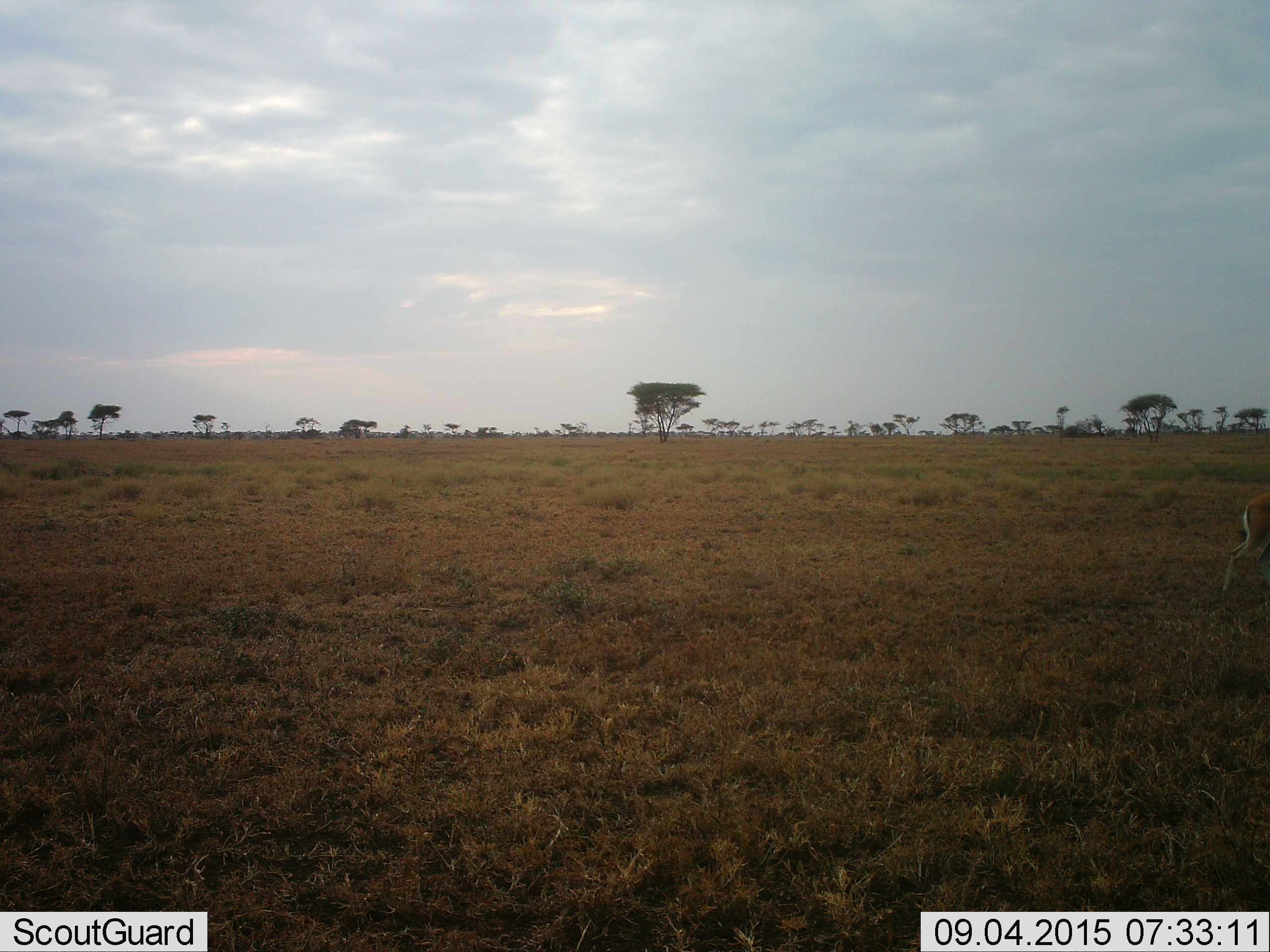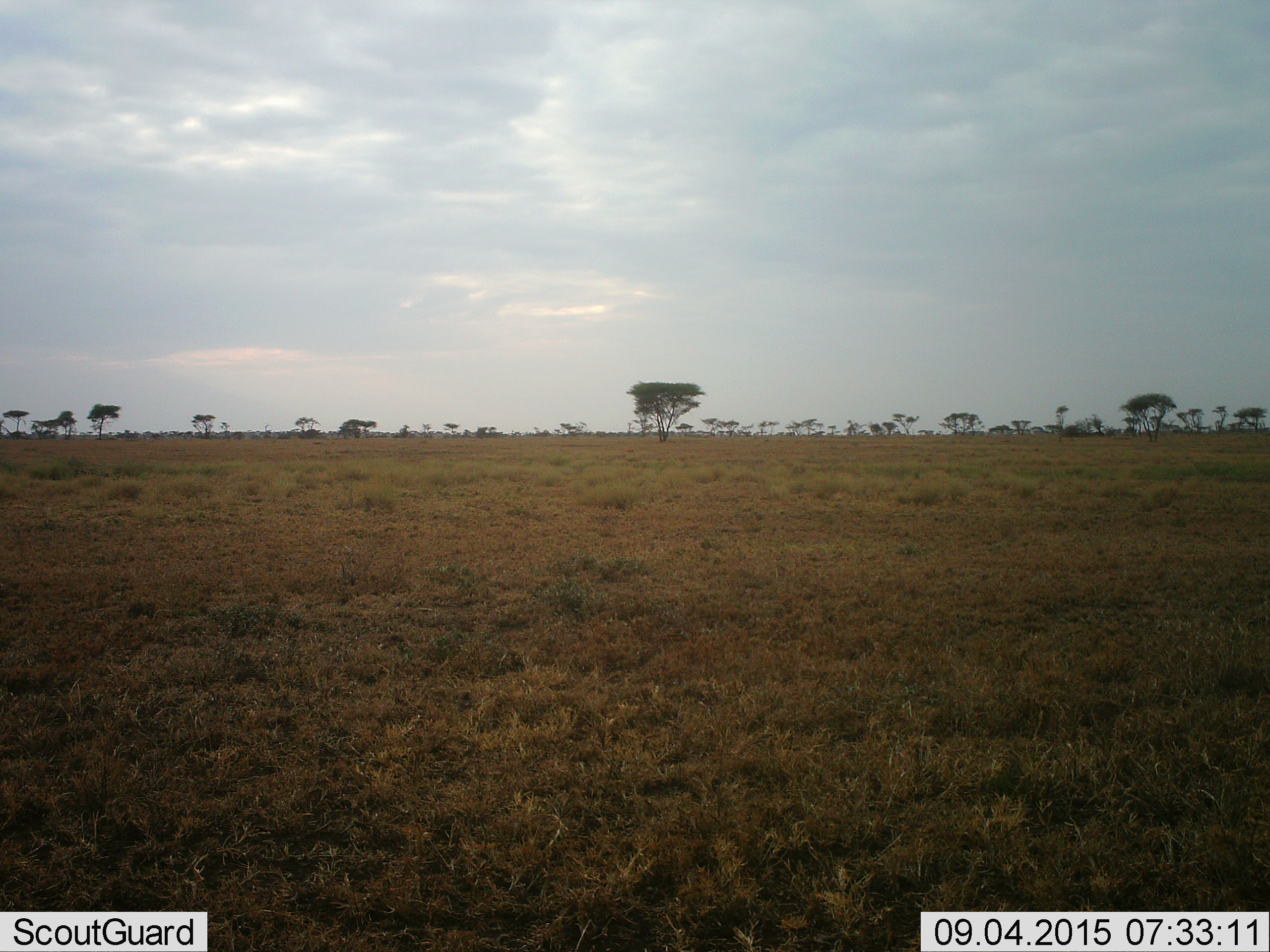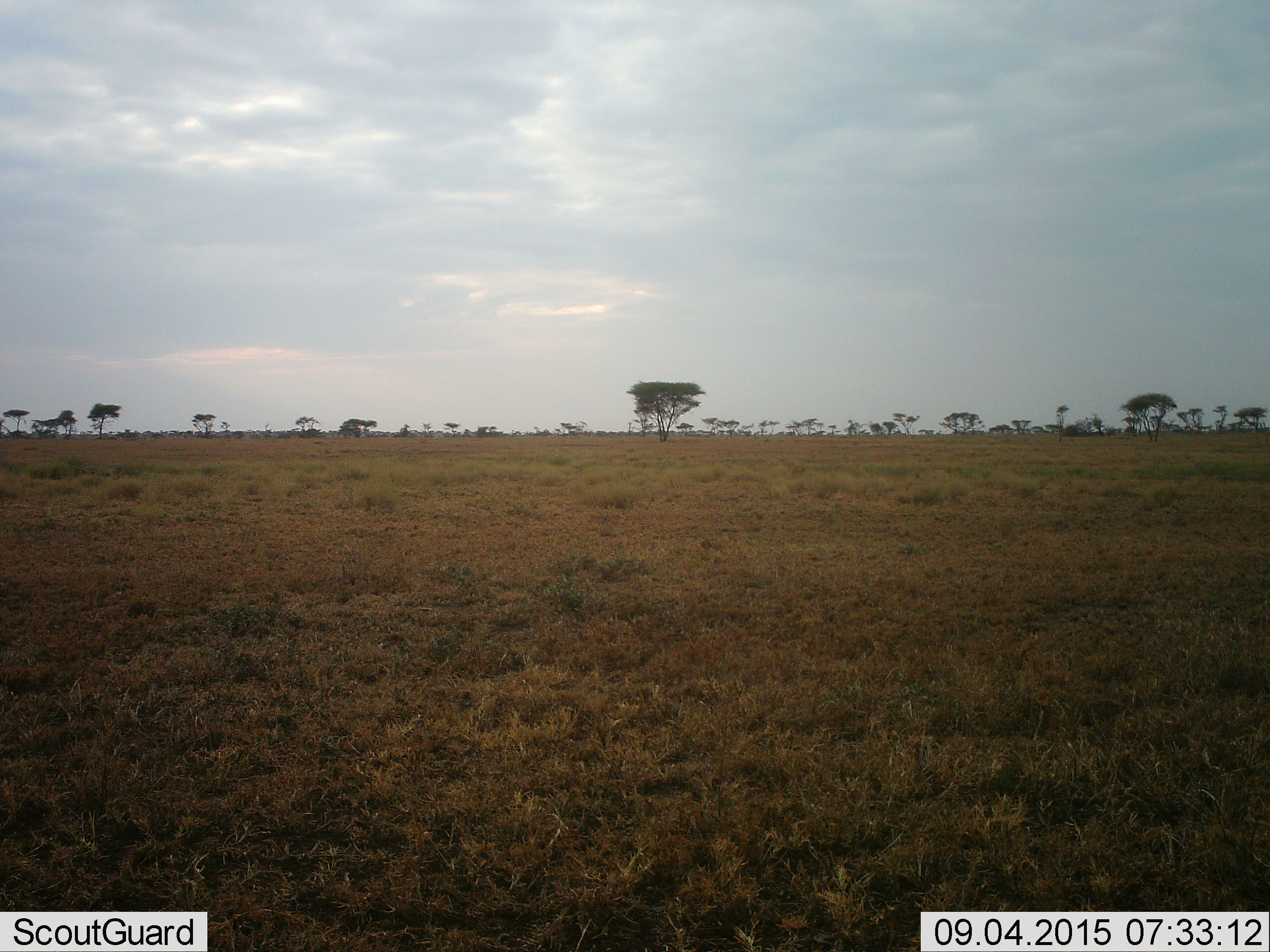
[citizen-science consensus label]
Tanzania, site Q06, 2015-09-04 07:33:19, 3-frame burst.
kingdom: Animalia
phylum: Chordata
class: Mammalia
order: Artiodactyla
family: Bovidae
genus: Eudorcas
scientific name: Eudorcas thomsonii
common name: thomson's gazelle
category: gazellethomsons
Gazellethomsons (thomson's gazelle) (Eudorcas thomsonii), count 1. Behavior (volunteer vote fractions): standing 0%, resting 0%, moving 100%, interacting 0%. Young present (vote fraction): 0%. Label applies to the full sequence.